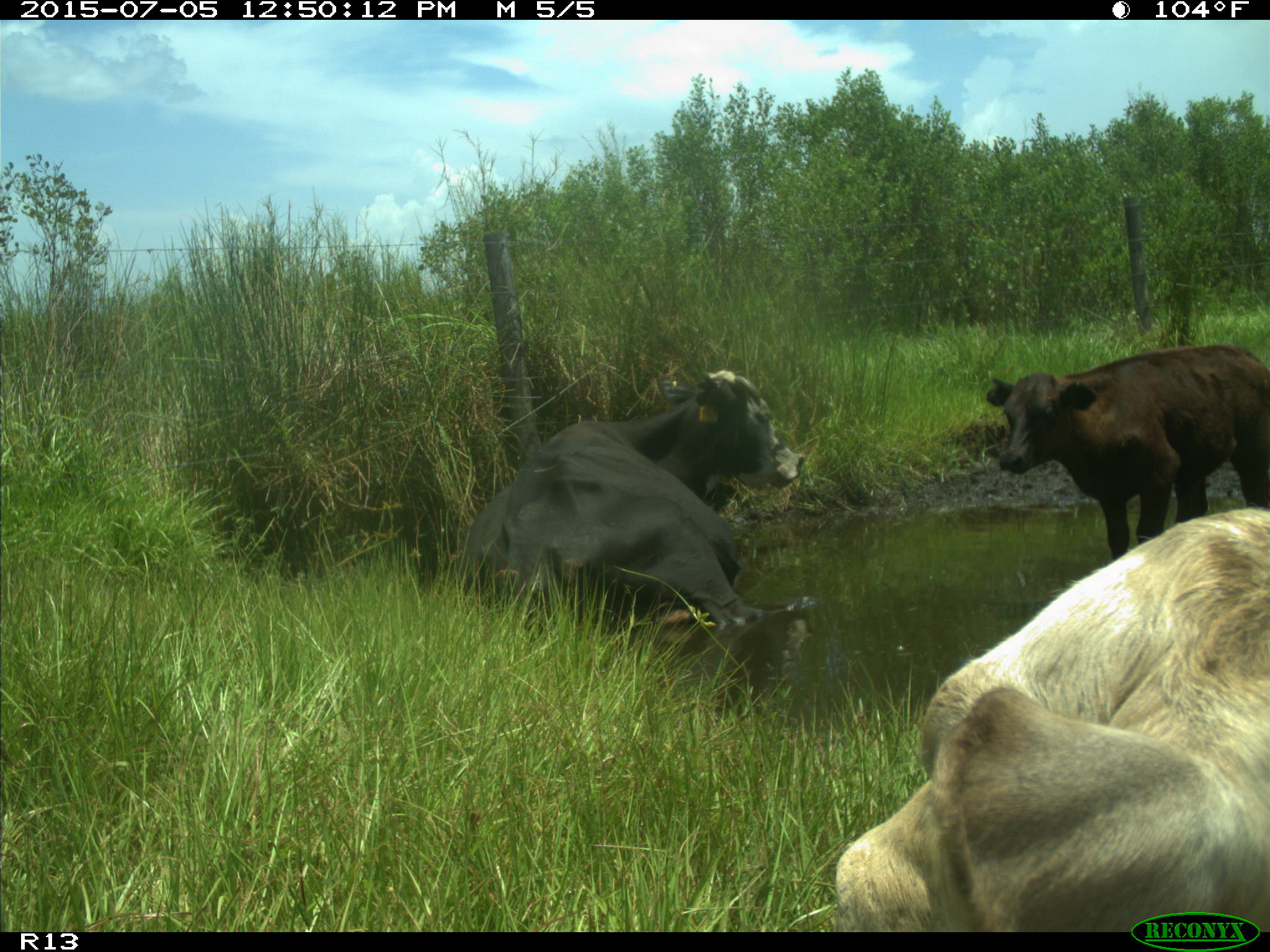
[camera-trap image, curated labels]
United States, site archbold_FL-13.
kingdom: Animalia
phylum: Chordata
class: Mammalia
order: Artiodactyla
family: Bovidae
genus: Bos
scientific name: Bos taurus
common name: domestic cow